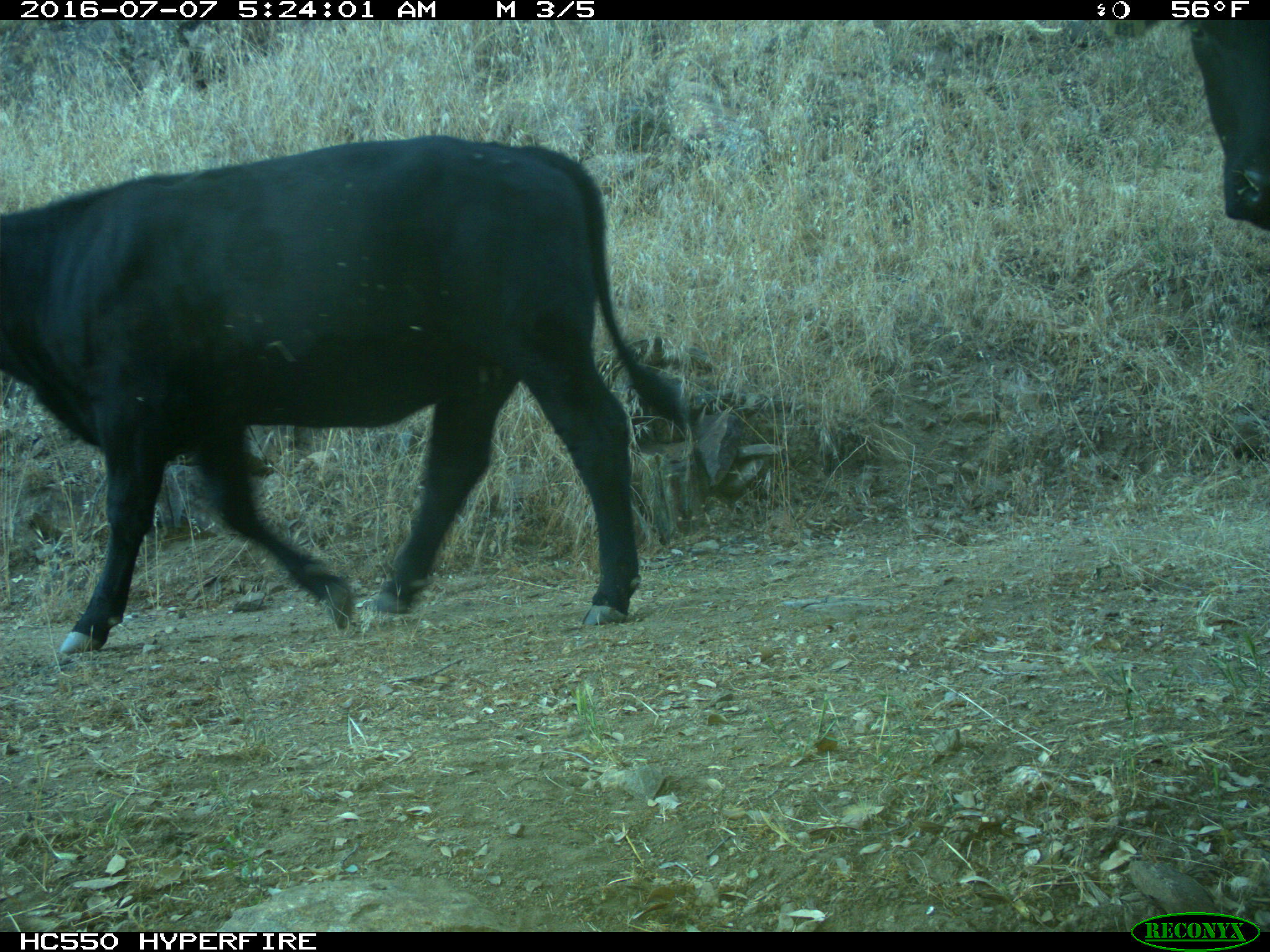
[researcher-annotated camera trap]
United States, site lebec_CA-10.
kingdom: Animalia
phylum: Chordata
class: Mammalia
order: Artiodactyla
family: Bovidae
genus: Bos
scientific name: Bos taurus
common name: domestic cow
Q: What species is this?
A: Bos taurus (domestic cow).